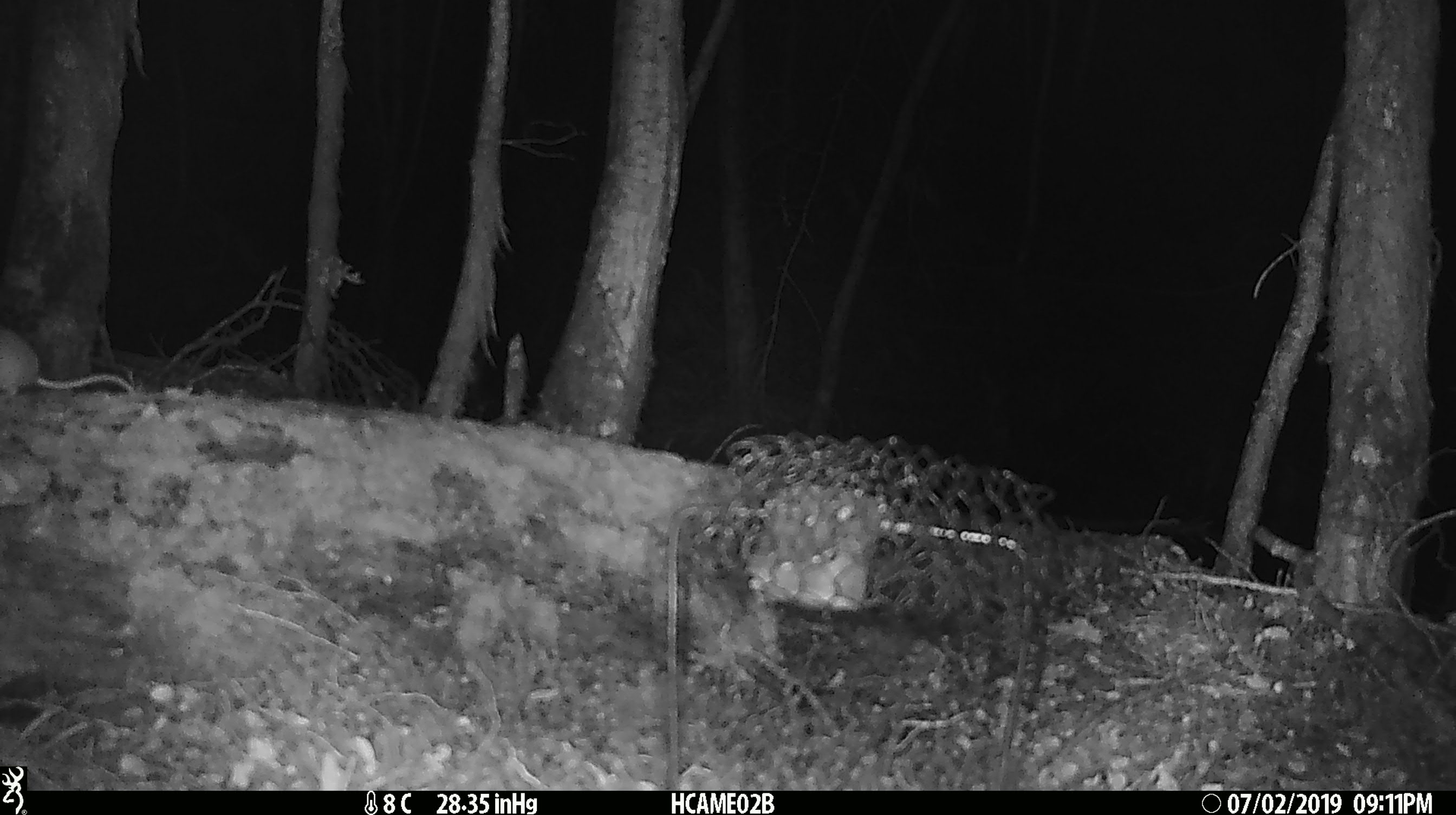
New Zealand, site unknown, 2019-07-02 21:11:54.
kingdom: Animalia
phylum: Chordata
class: Mammalia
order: Rodentia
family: Muridae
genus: Mus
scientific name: Mus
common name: mouse